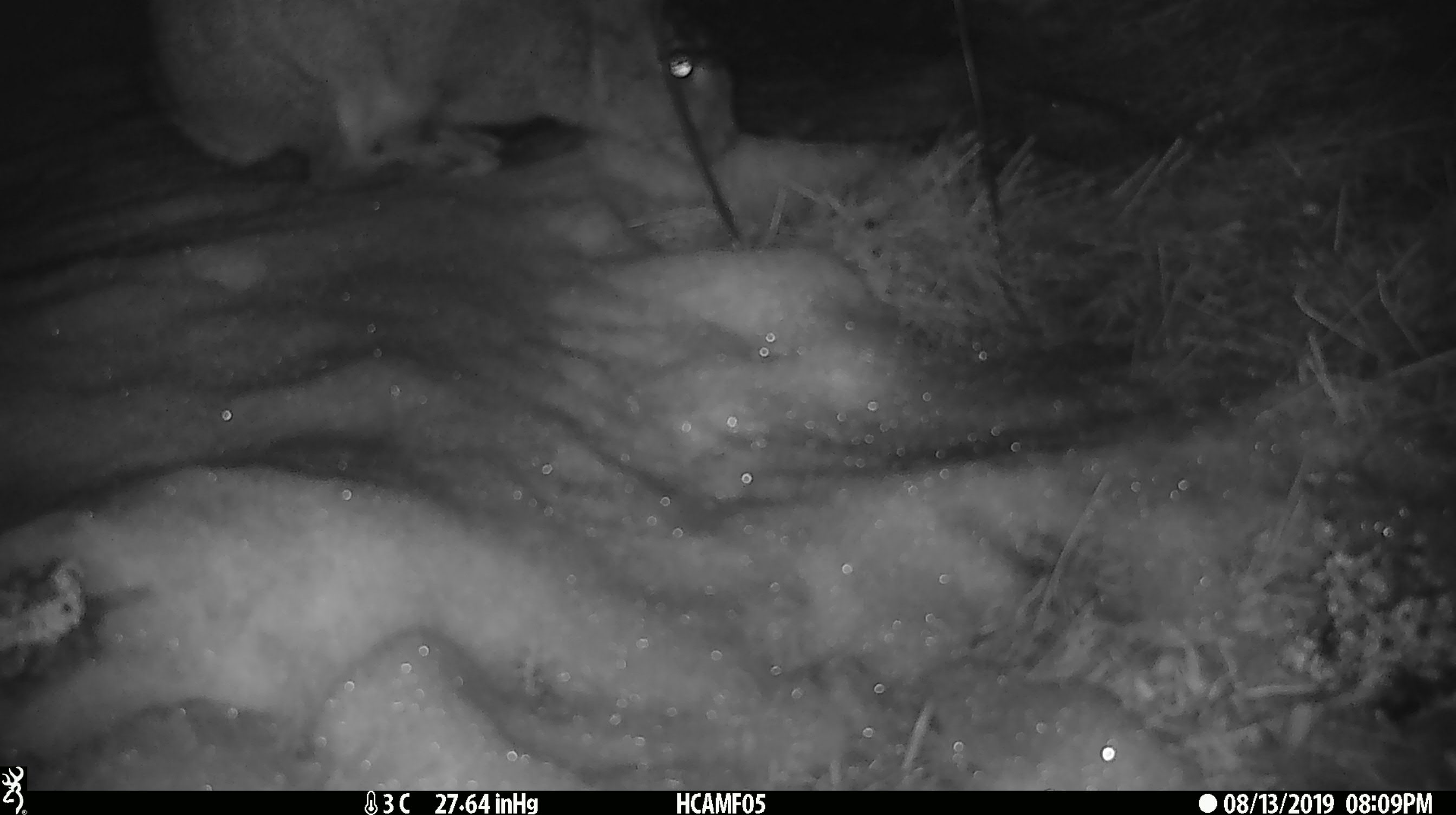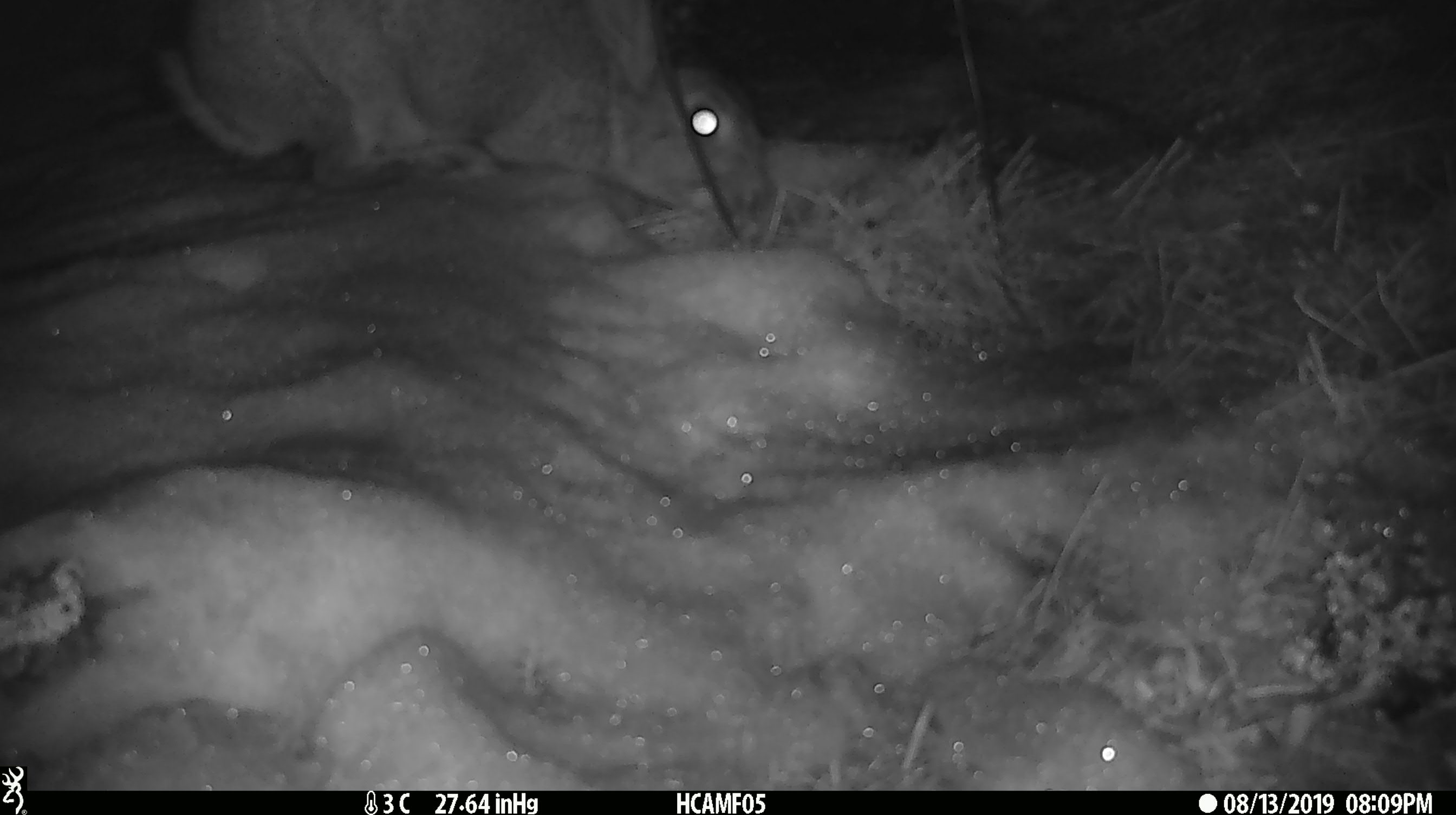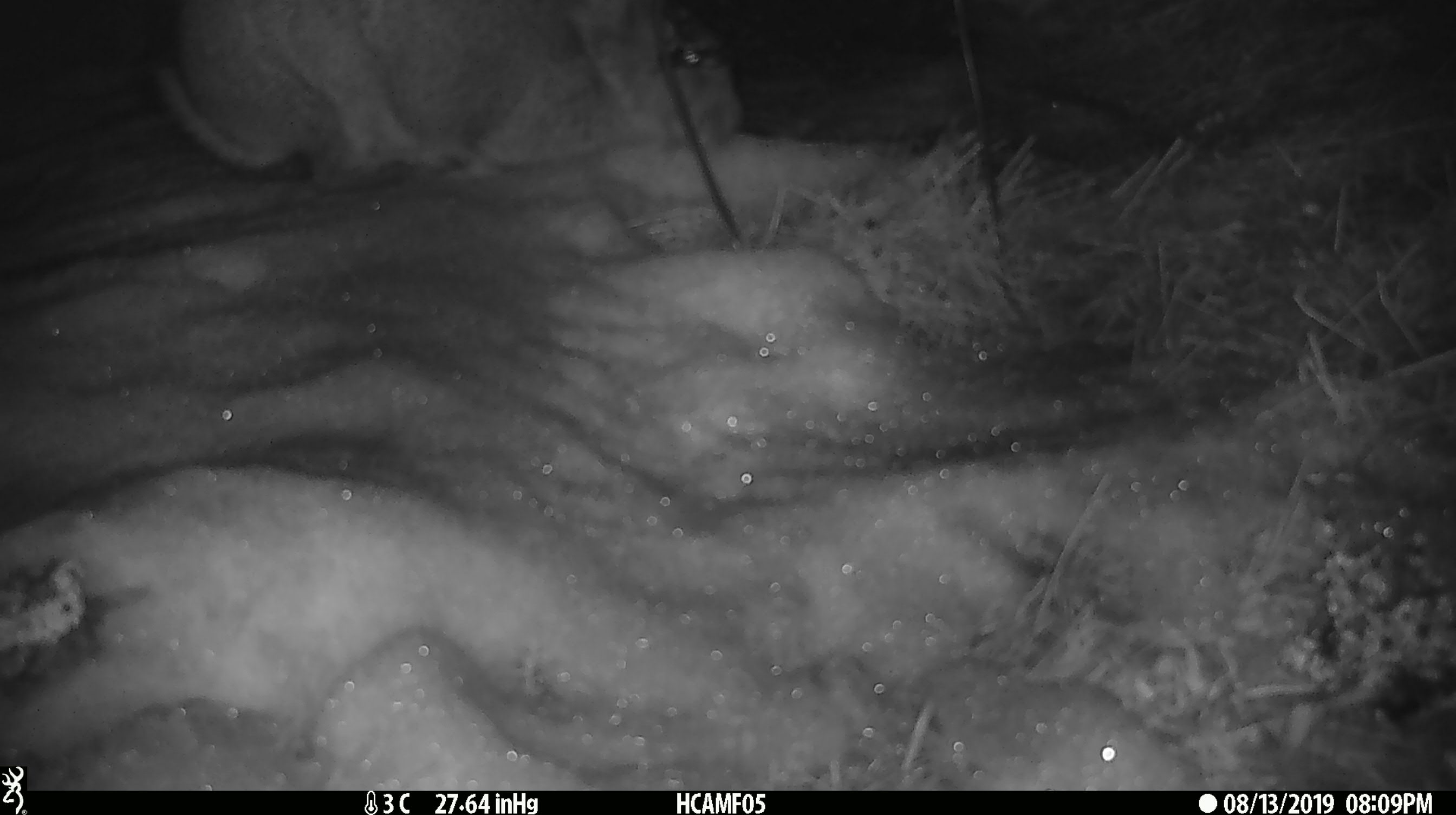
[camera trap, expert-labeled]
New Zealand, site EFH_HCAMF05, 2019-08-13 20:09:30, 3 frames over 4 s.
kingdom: Animalia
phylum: Chordata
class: Mammalia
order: Lagomorpha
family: Leporidae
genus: Lepus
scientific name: Lepus europaeus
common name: brown hare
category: hare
Hare (brown hare) (Lepus europaeus).